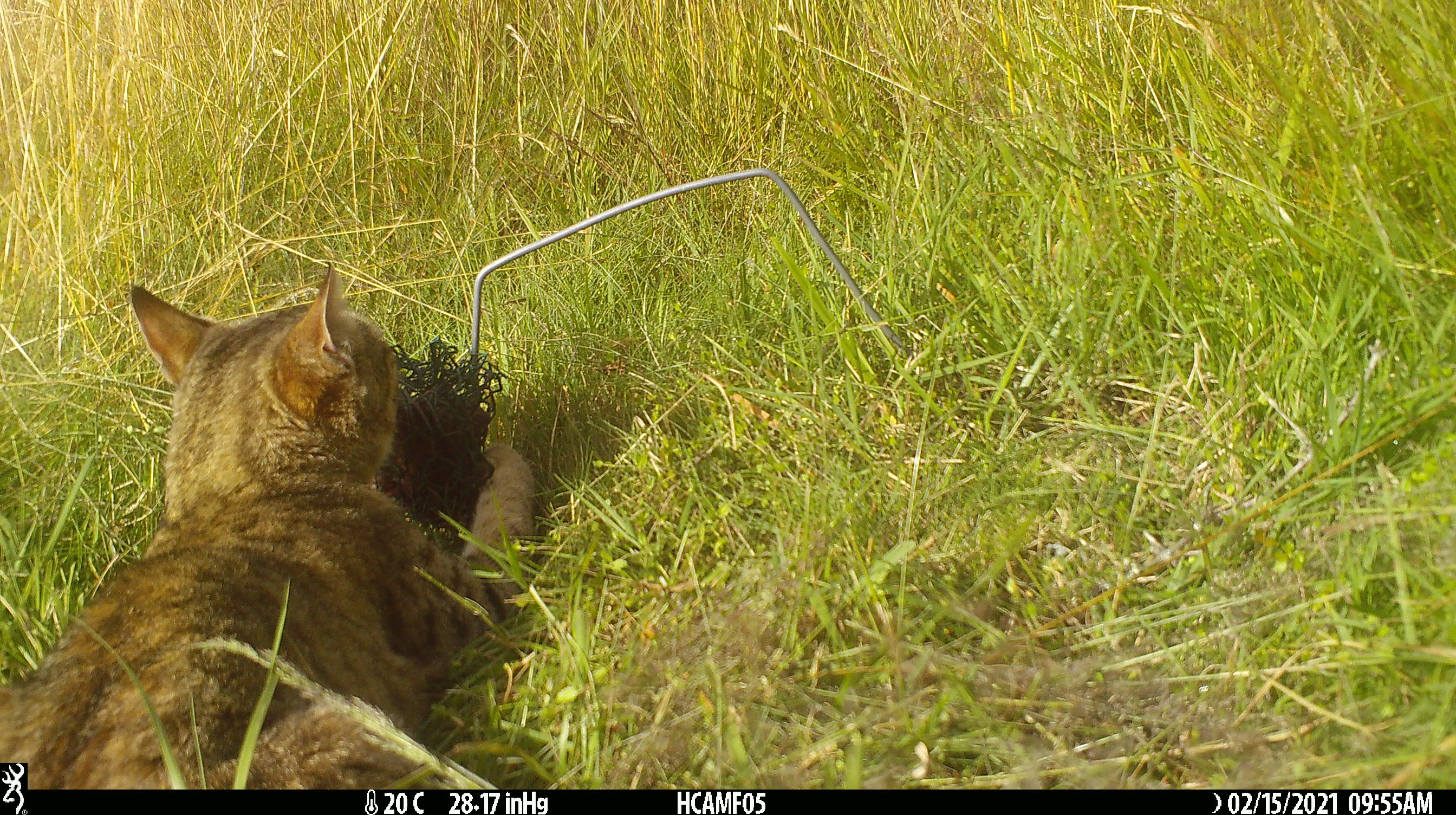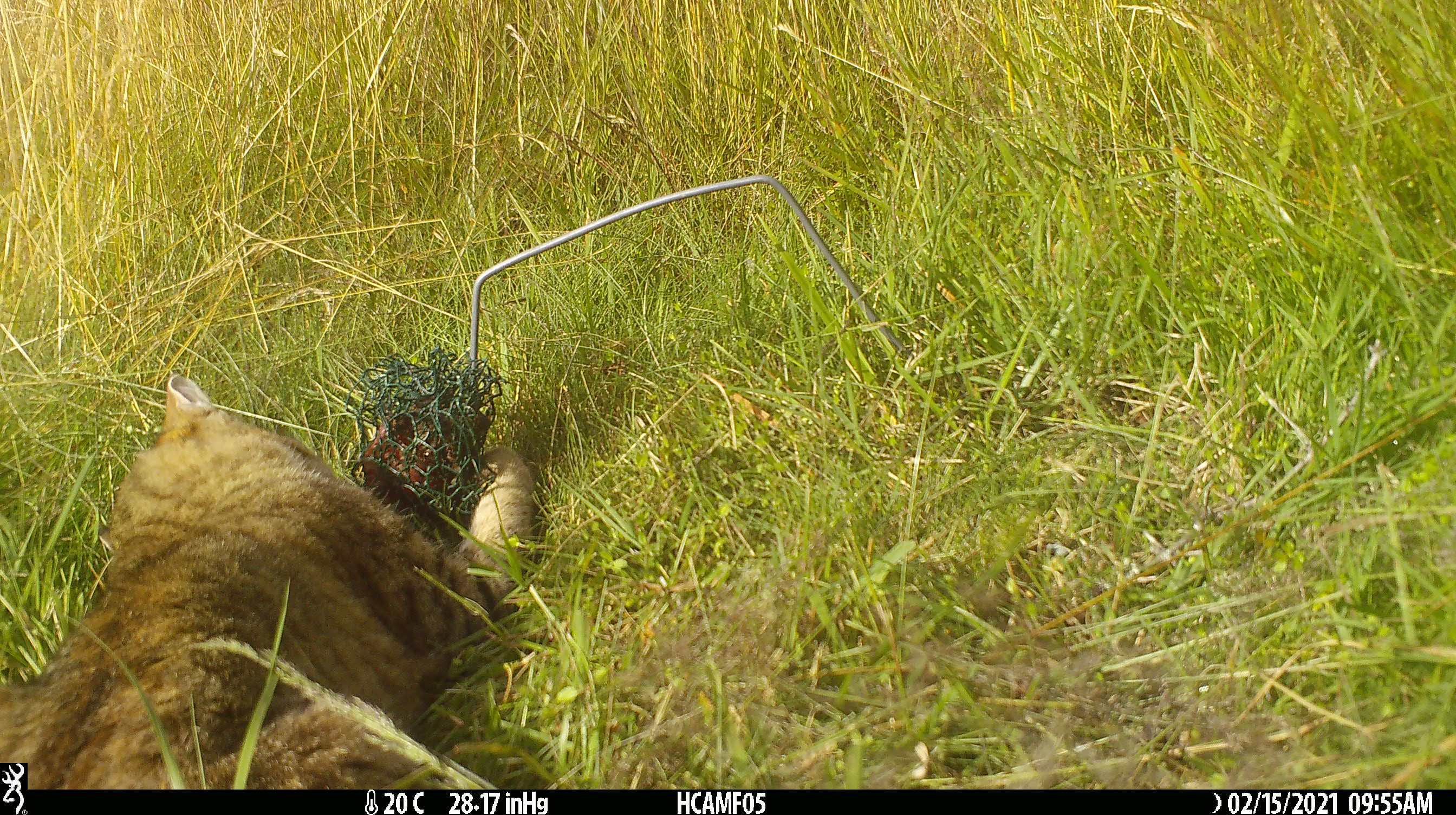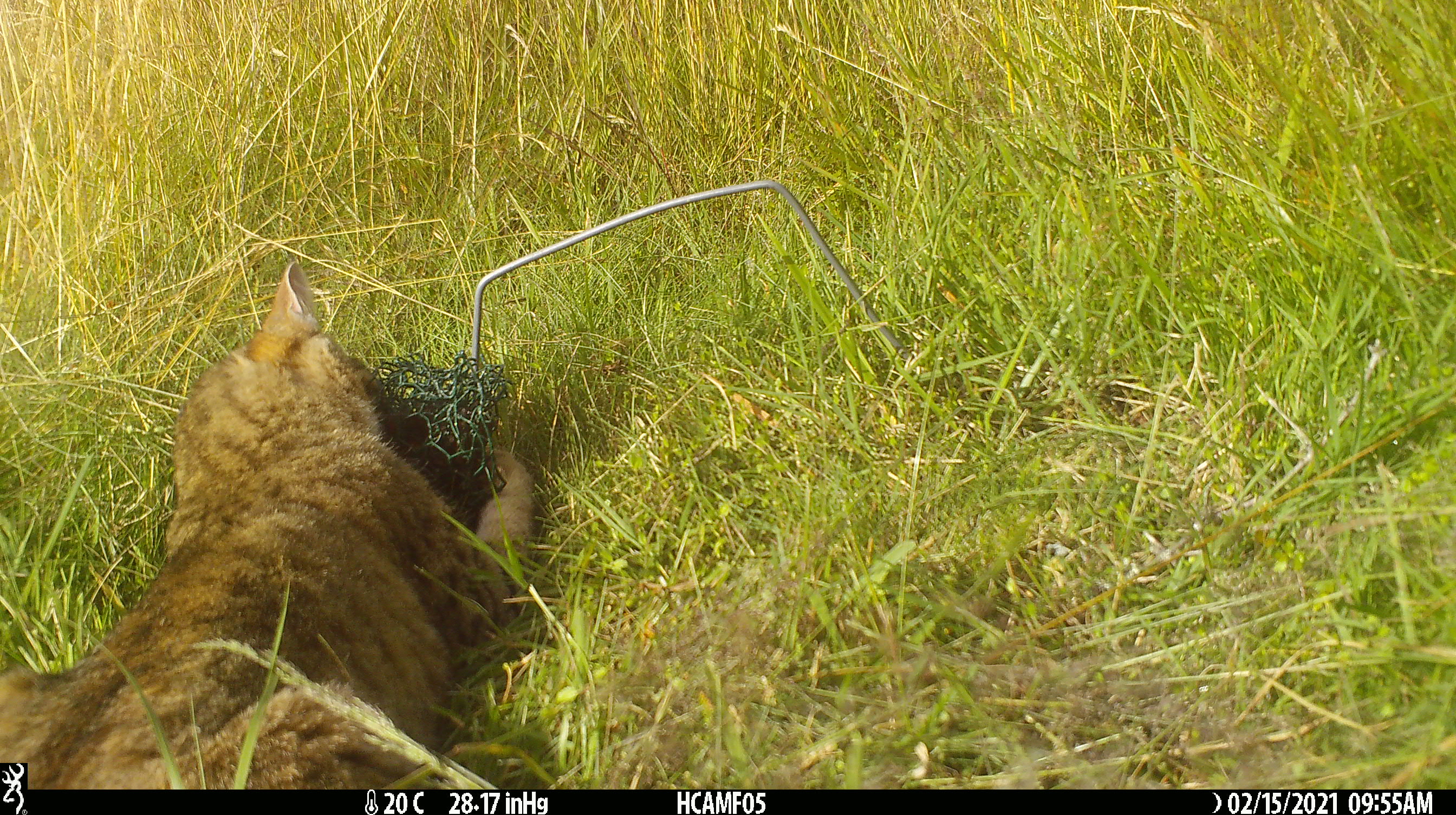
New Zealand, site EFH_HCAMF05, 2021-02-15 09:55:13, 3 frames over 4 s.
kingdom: Animalia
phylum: Chordata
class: Mammalia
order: Carnivora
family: Felidae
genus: Felis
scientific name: Felis catus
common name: domestic cat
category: cat